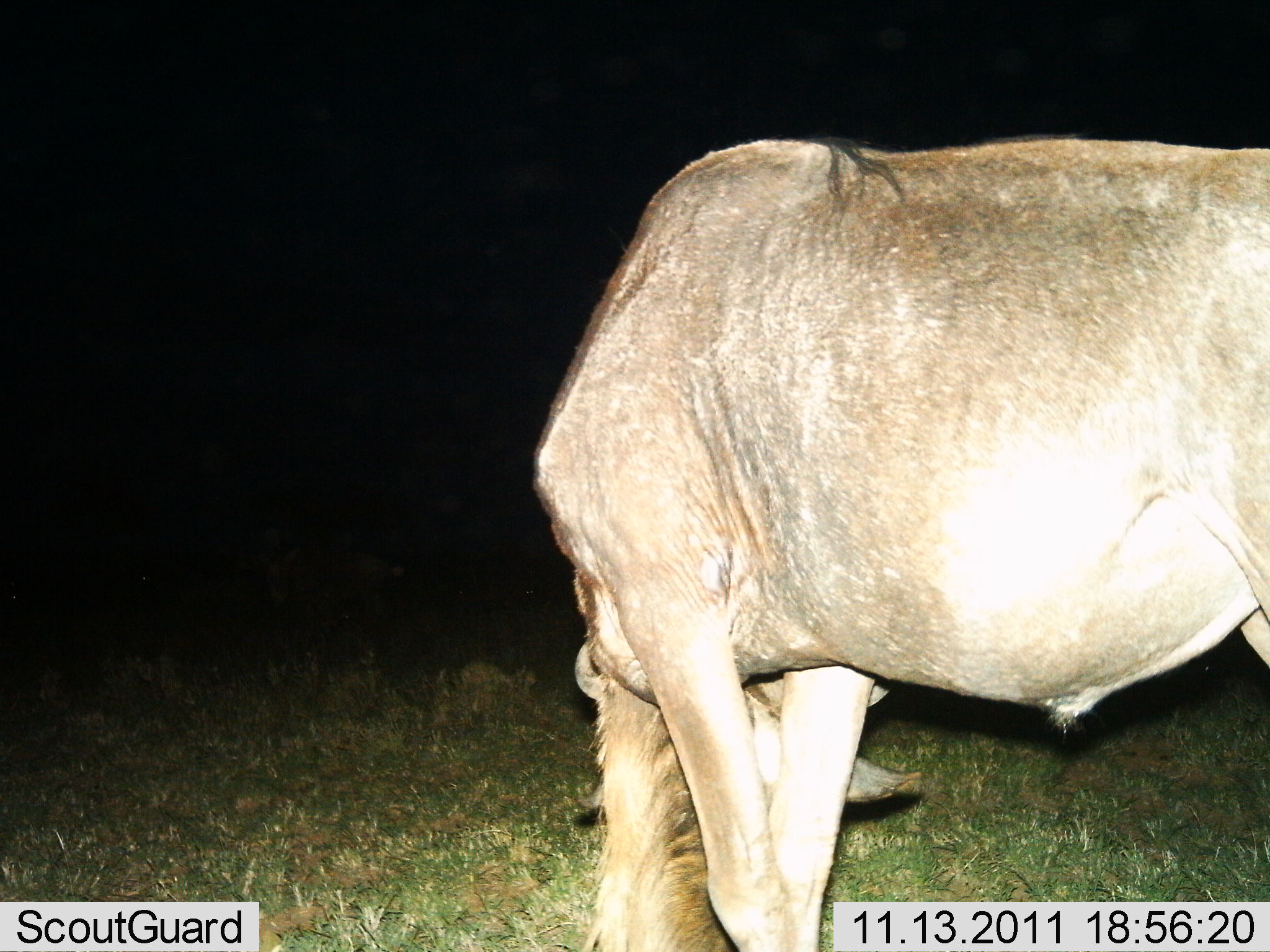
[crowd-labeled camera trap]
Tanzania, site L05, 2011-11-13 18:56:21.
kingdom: Animalia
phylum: Chordata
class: Mammalia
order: Artiodactyla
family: Bovidae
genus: Connochaetes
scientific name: Connochaetes taurinus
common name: blue wildebeest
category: wildebeest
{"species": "wildebeest (blue wildebeest) (Connochaetes taurinus)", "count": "1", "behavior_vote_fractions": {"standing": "50%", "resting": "8%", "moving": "0%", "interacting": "0%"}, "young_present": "0%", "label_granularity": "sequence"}